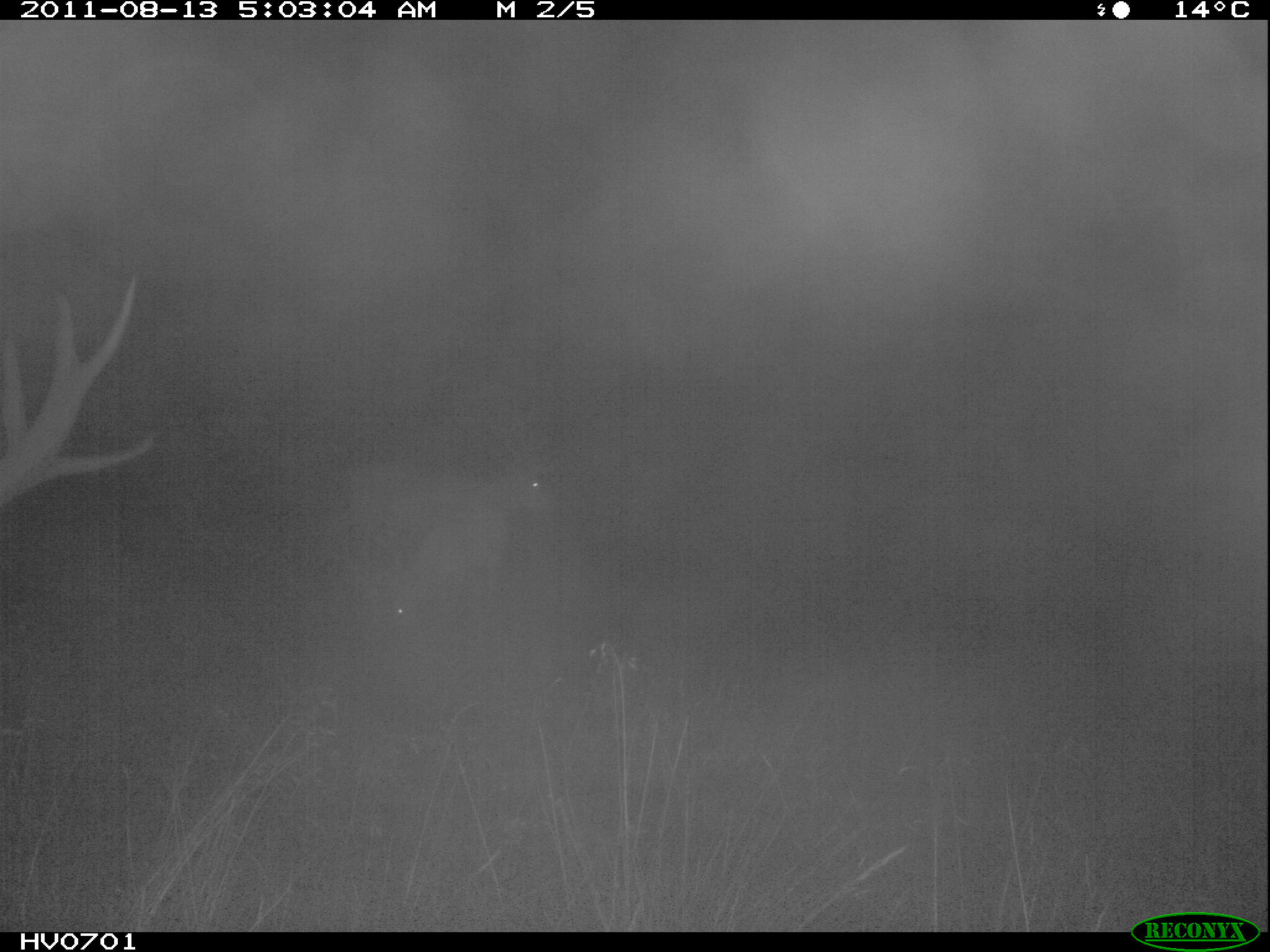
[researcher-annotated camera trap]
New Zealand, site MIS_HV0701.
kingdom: Animalia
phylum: Chordata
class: Mammalia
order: Artiodactyla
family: Cervidae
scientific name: Cervidae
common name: deer